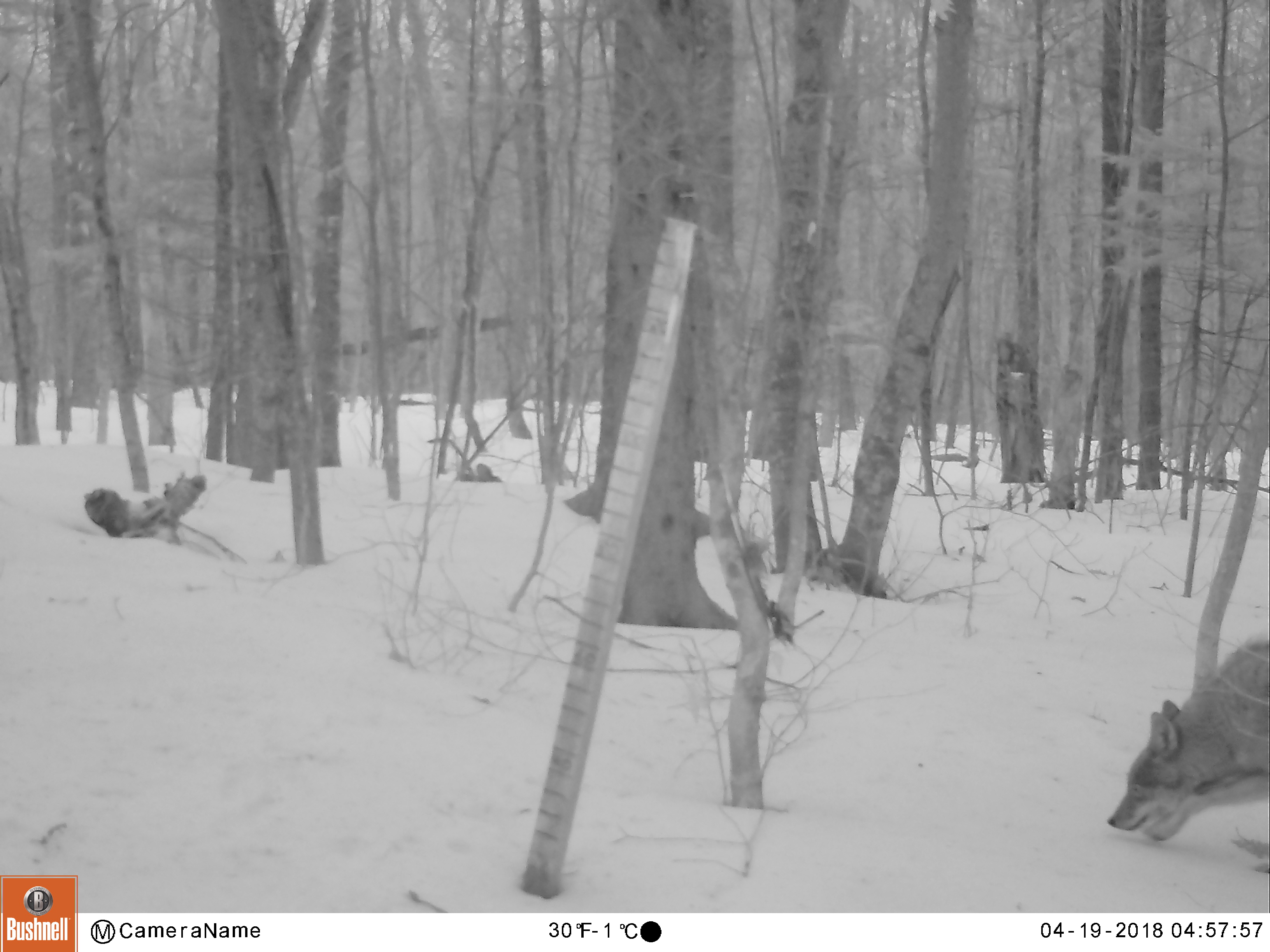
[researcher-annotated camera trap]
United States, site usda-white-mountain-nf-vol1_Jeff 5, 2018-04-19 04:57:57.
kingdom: Animalia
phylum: Chordata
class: Mammalia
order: Carnivora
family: Canidae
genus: Canis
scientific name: Canis latrans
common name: coyote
Coyote (Canis latrans).